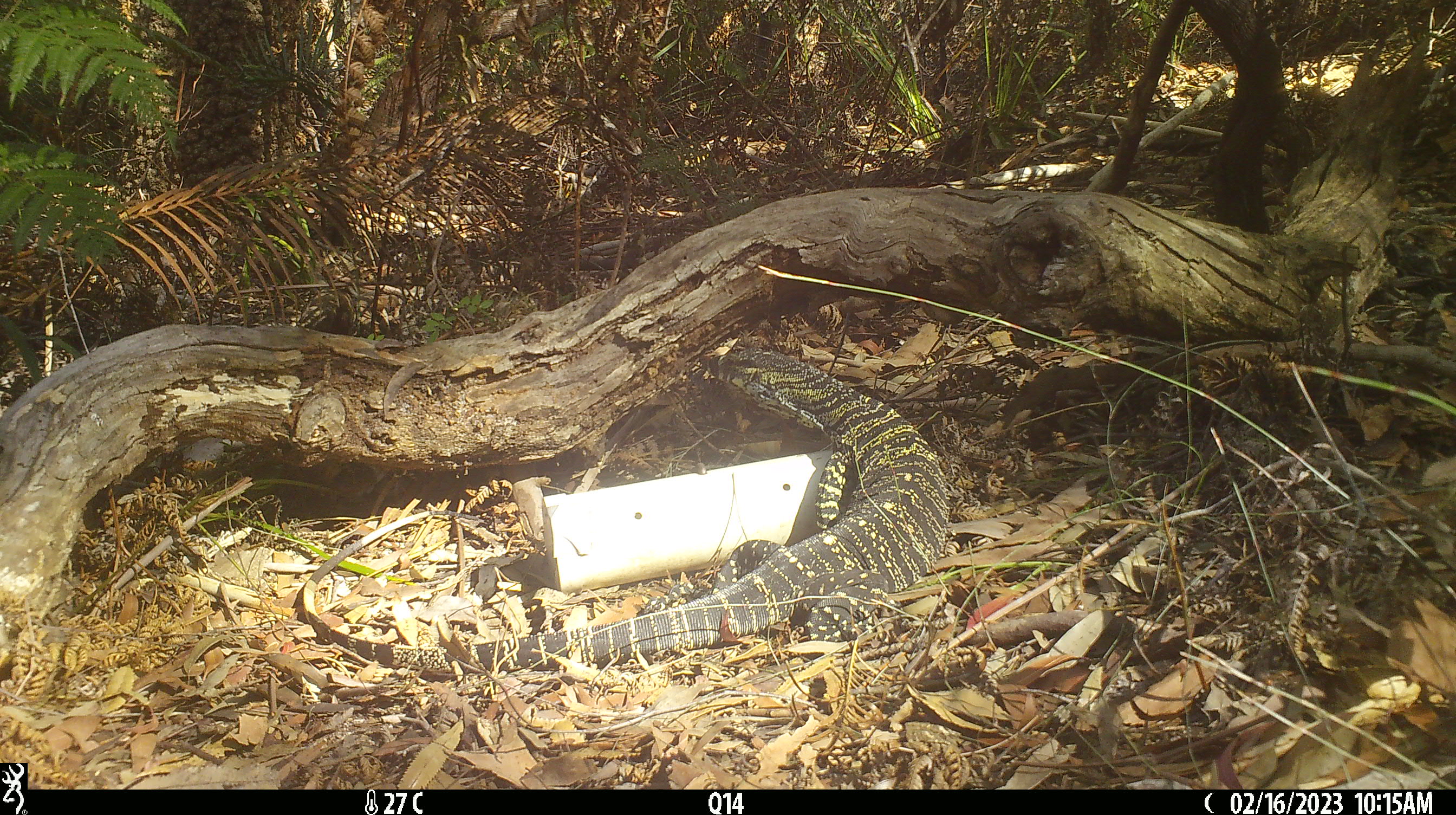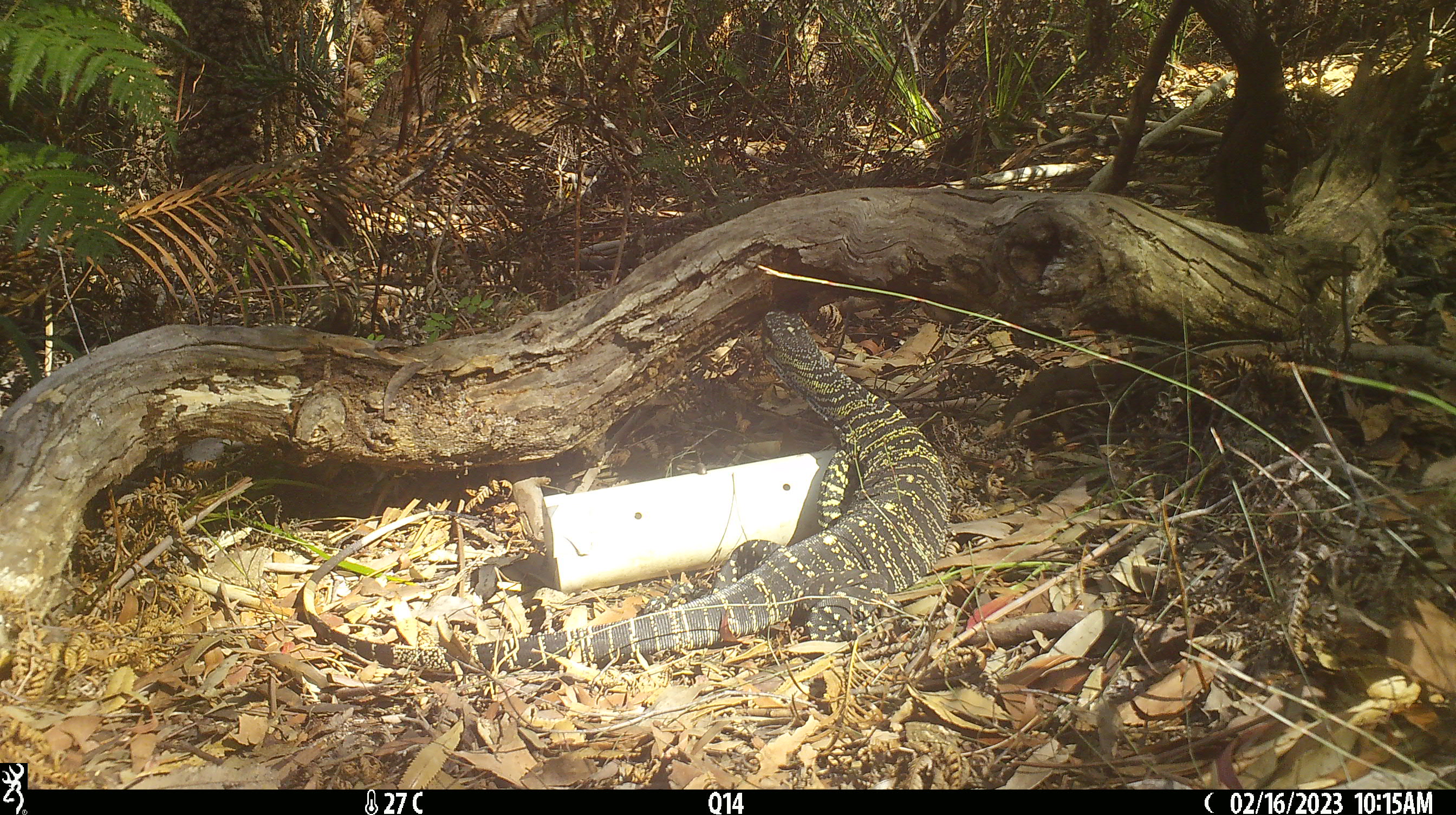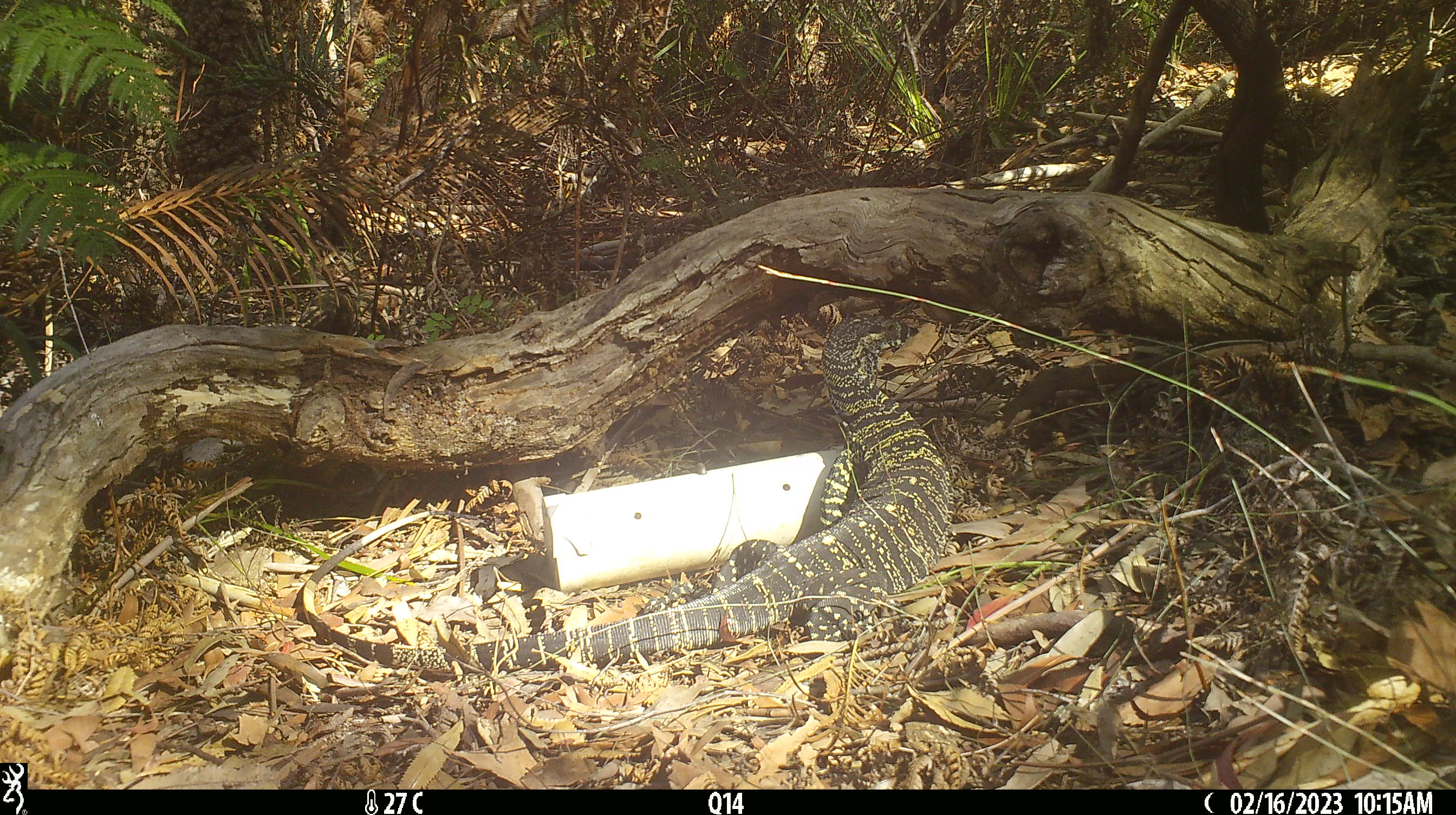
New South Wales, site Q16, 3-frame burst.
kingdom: Animalia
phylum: Chordata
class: Reptilia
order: Squamata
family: Varanidae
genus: Varanus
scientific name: Varanus varius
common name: lace monitor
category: goanna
Goanna (lace monitor) (Varanus varius).